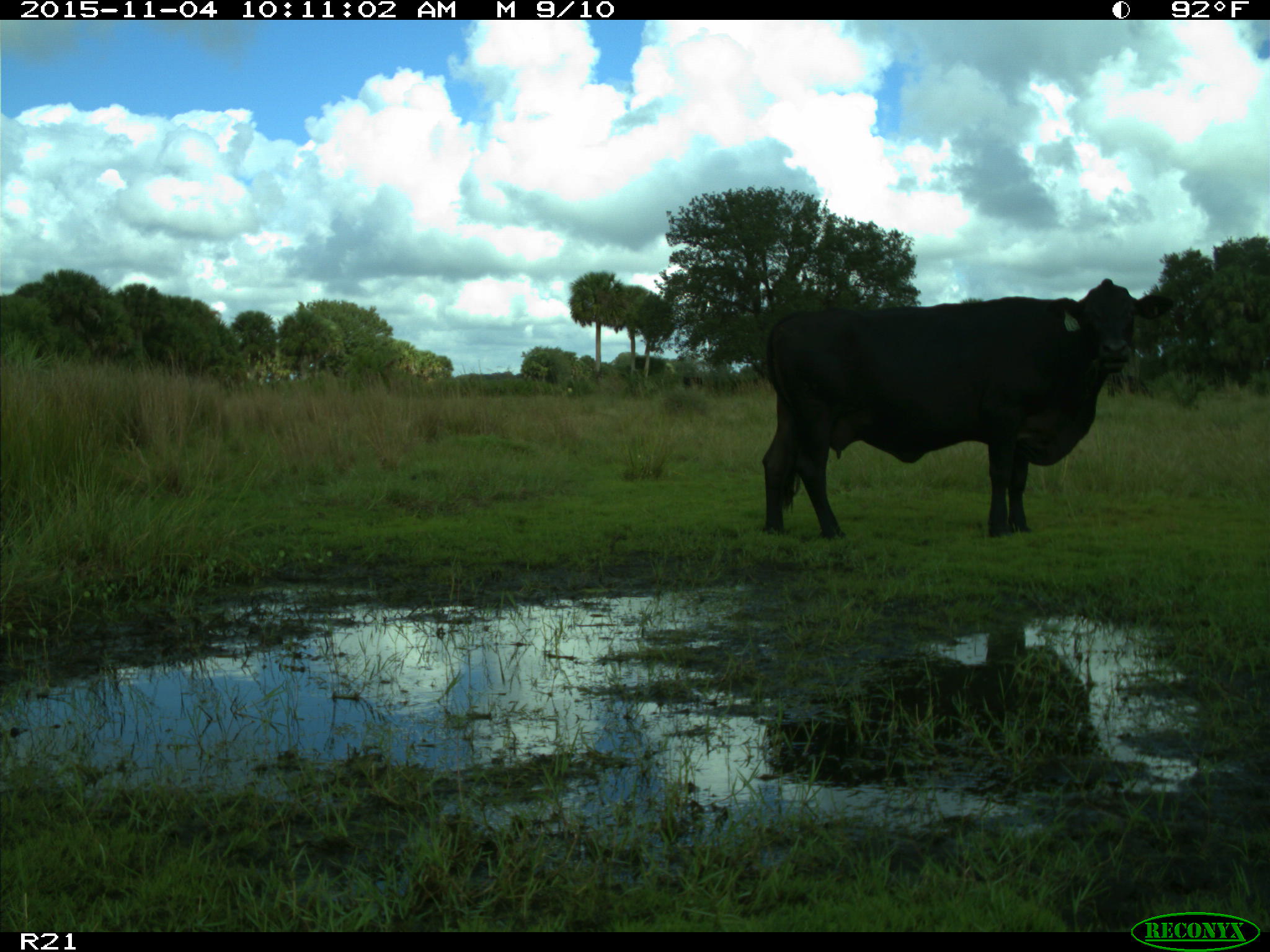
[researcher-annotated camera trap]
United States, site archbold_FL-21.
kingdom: Animalia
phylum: Chordata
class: Mammalia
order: Artiodactyla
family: Bovidae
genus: Bos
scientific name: Bos taurus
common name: domestic cow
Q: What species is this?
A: Bos taurus (domestic cow).